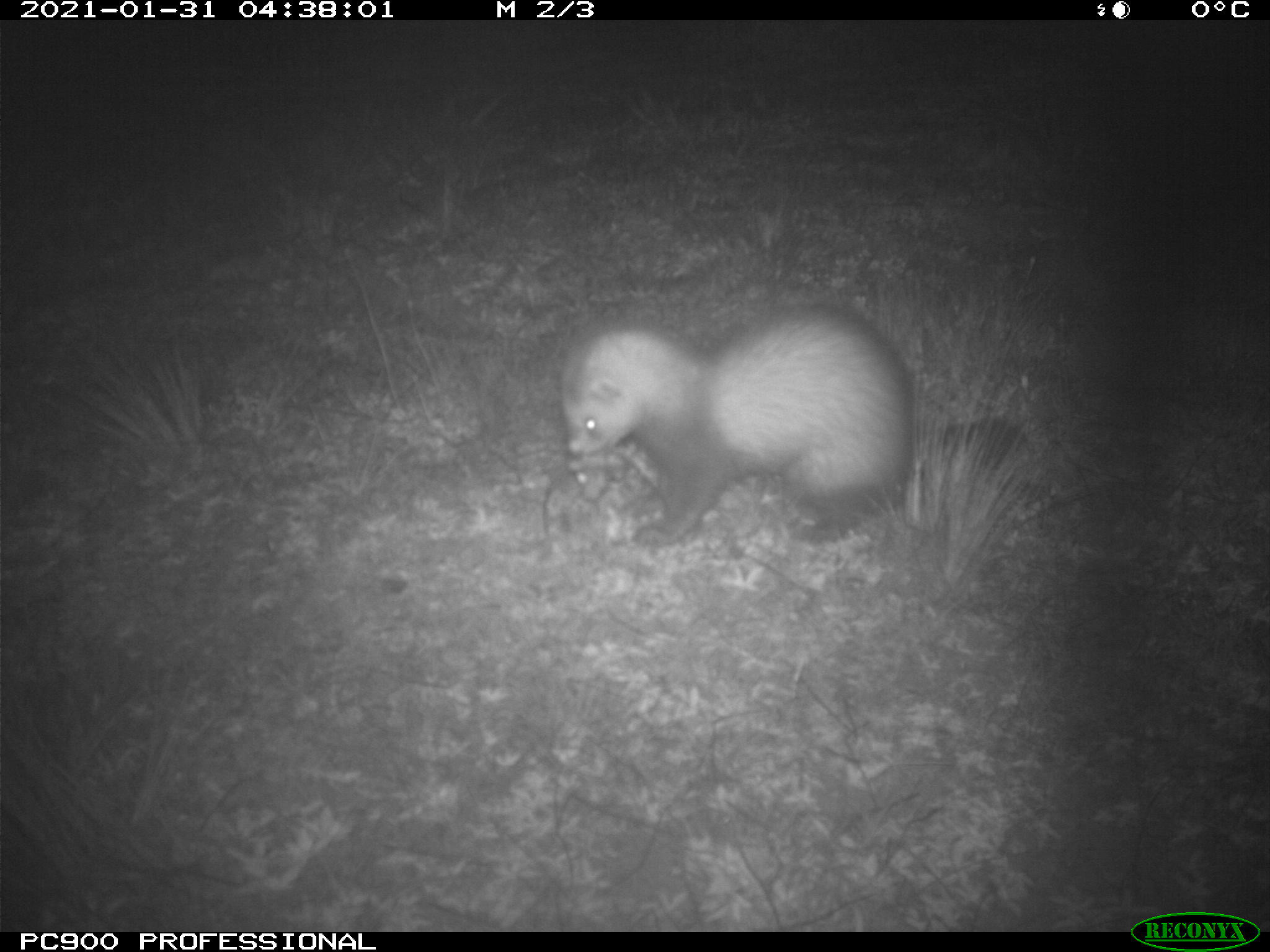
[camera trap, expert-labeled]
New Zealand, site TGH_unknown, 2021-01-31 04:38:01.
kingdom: Animalia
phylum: Chordata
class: Mammalia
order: Carnivora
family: Mustelidae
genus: Mustela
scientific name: Mustela furo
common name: ferret